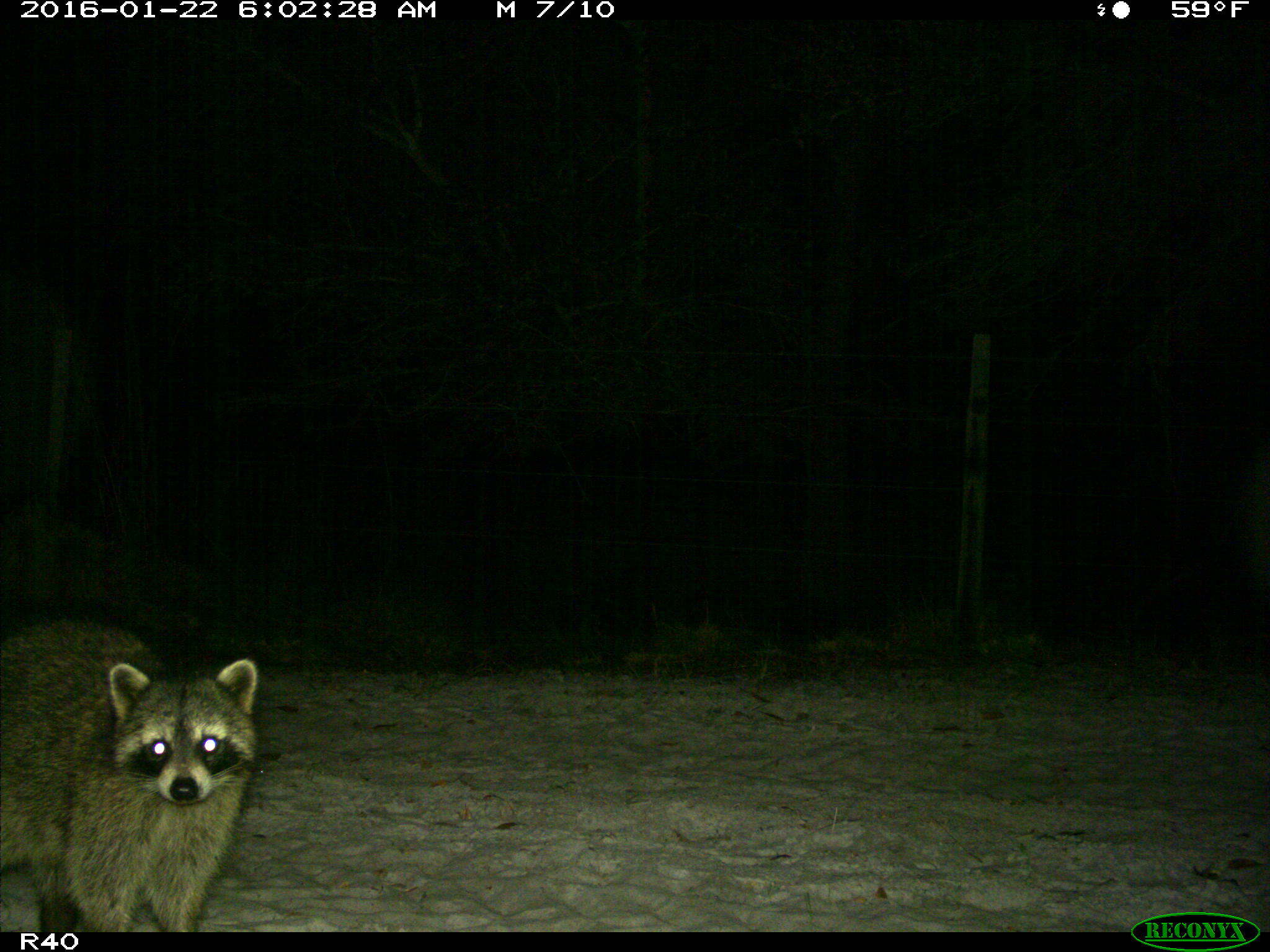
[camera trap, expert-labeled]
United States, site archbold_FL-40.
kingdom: Animalia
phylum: Chordata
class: Mammalia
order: Carnivora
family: Procyonidae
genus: Procyon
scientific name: Procyon lotor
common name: common raccoon